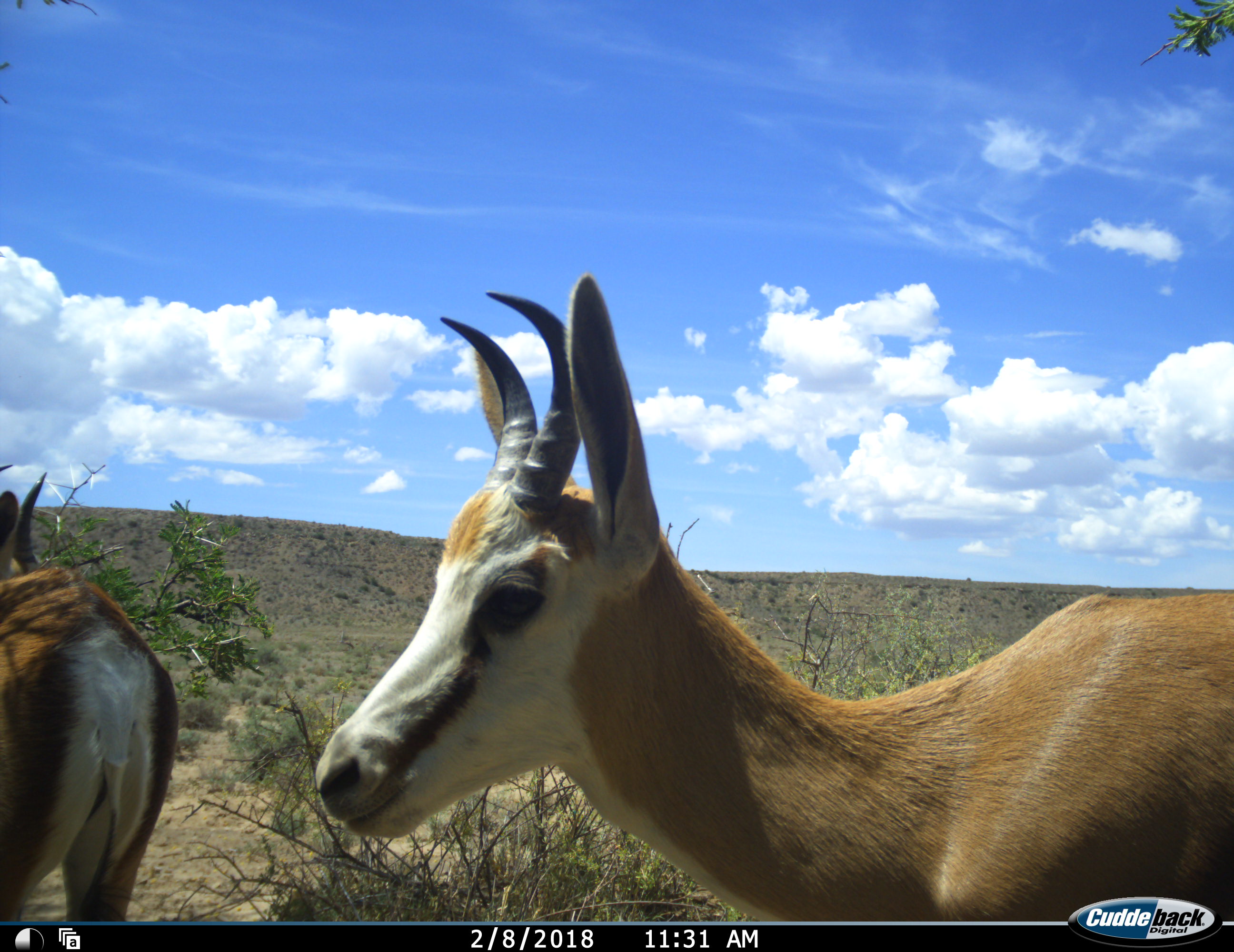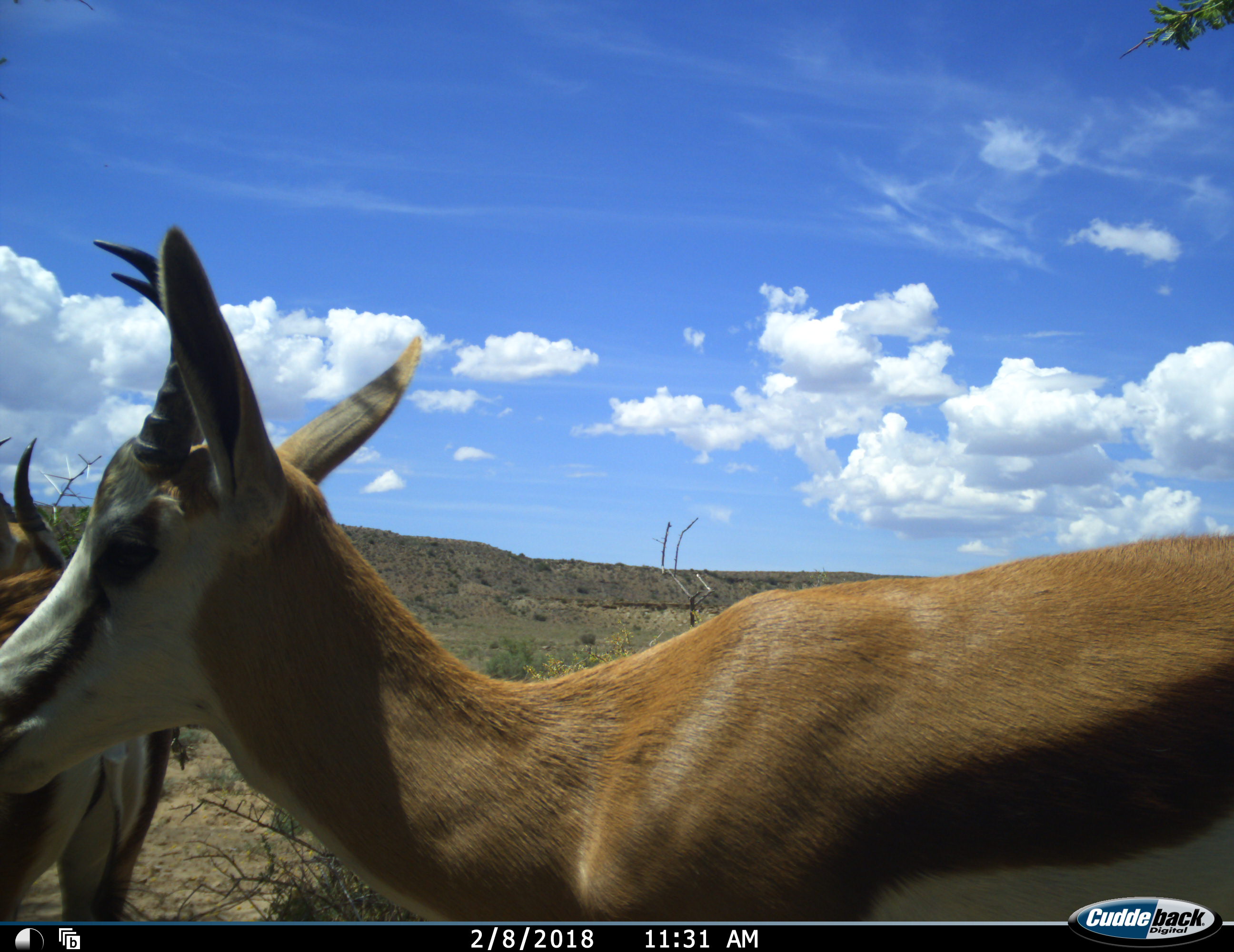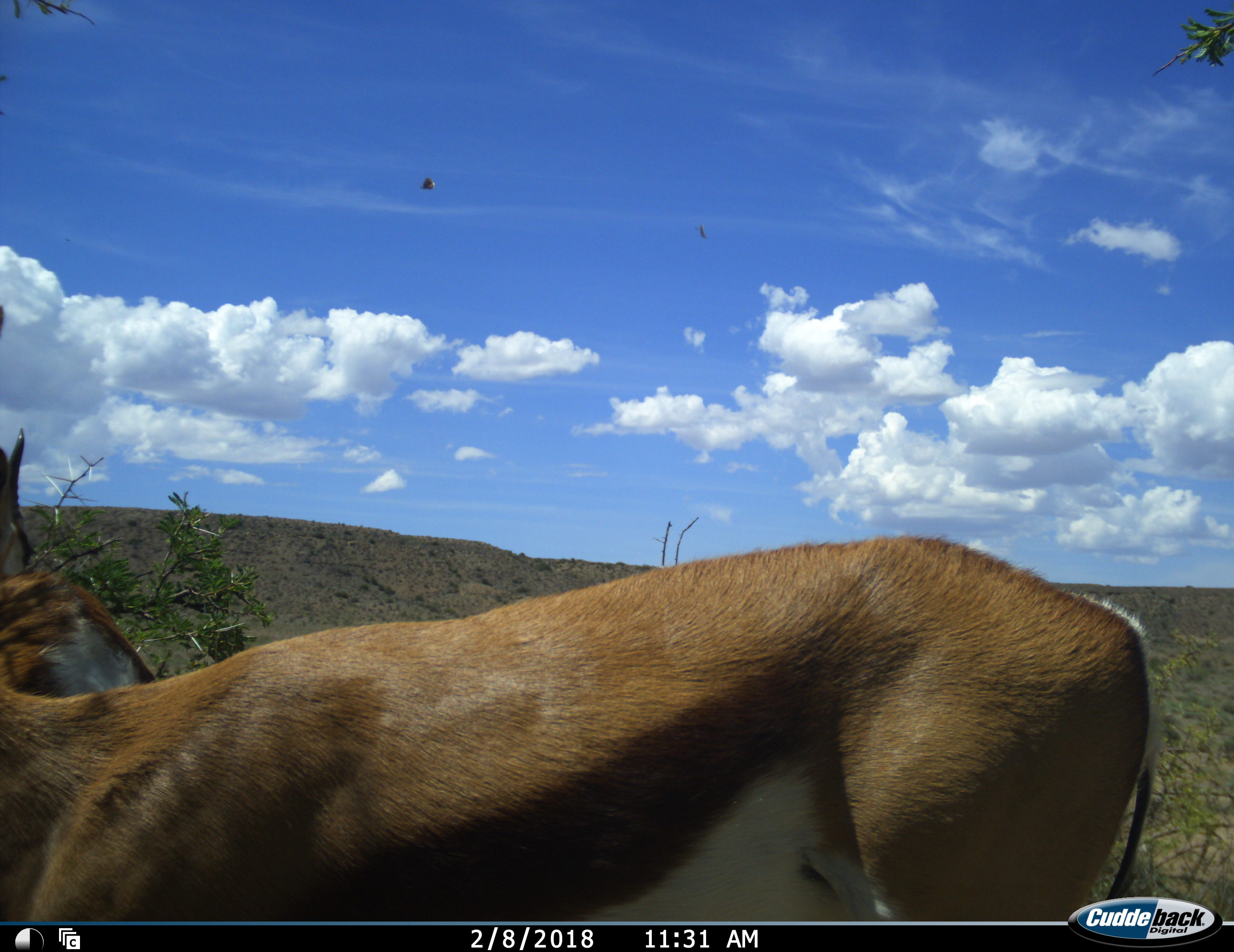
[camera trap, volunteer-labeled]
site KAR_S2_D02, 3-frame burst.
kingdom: Animalia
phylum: Chordata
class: Mammalia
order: Artiodactyla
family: Bovidae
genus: Antidorcas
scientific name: Antidorcas marsupialis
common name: springbok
Springbok (Antidorcas marsupialis), count 2. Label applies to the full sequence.